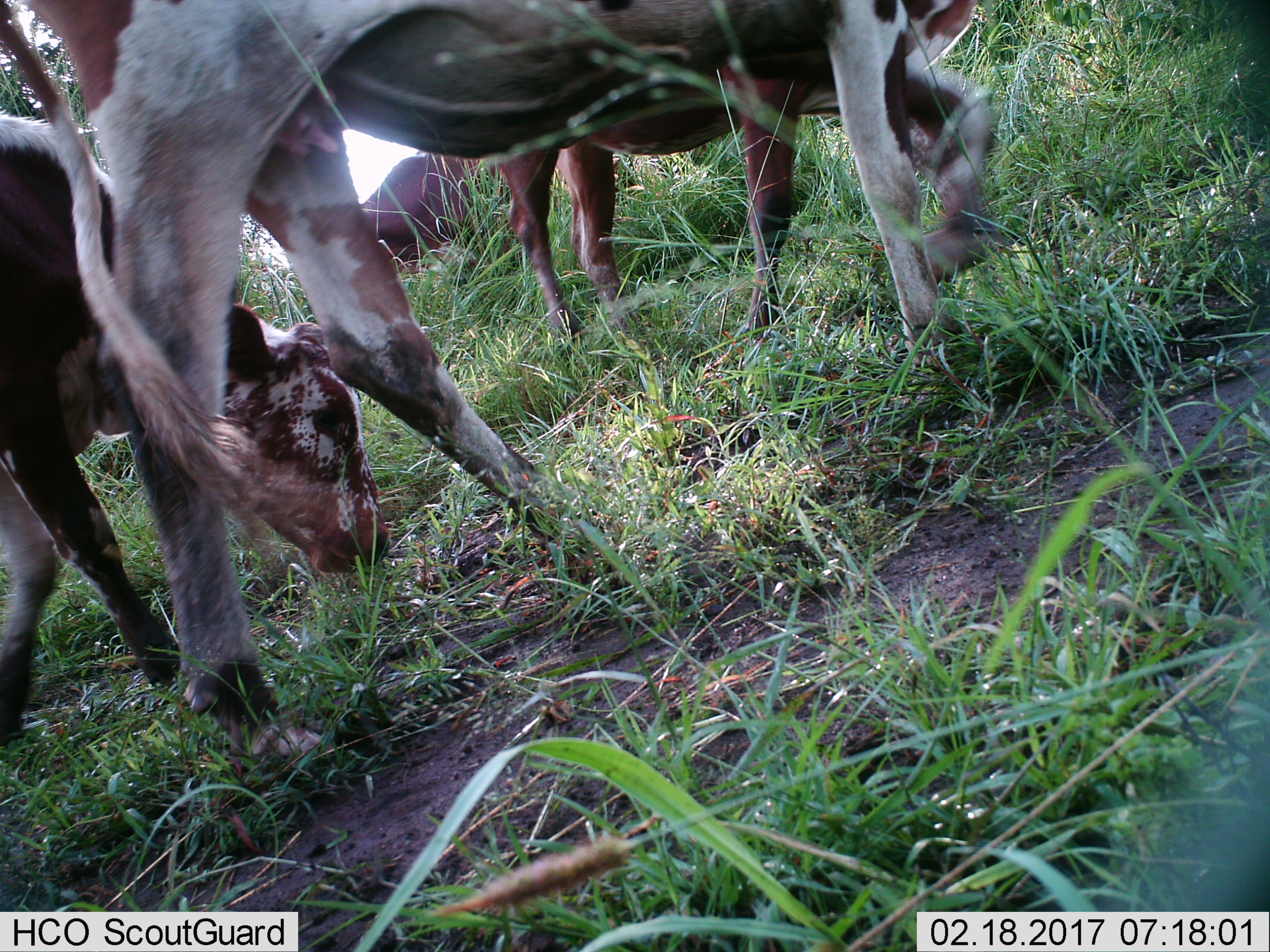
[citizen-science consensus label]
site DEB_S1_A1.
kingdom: Animalia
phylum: Chordata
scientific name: Vertebrata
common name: domestic animal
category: domesticanimal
Domesticanimal (domestic animal) (Vertebrata), count 4. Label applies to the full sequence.